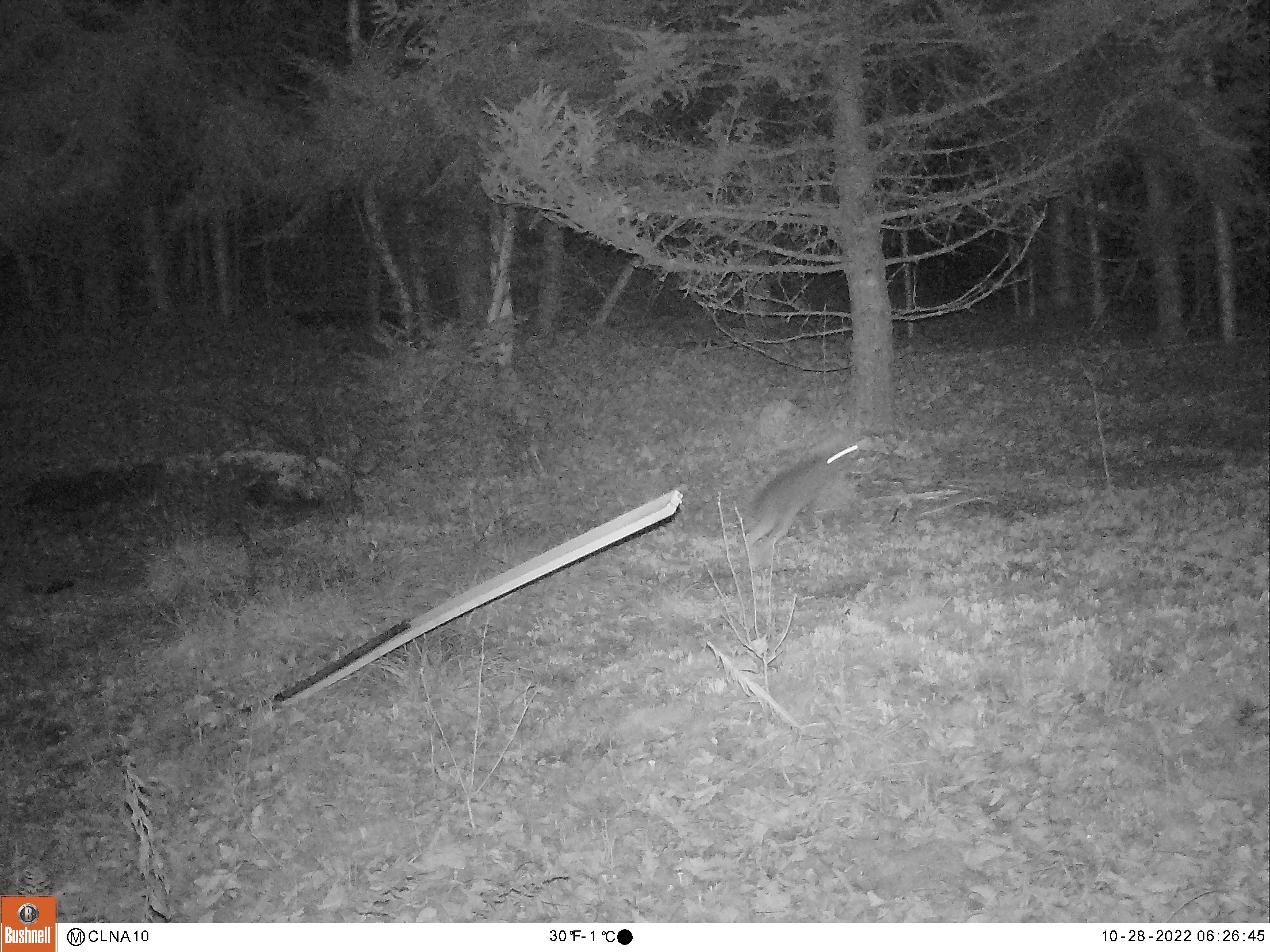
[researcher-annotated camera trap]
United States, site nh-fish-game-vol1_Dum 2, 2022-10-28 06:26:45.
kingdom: Animalia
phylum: Chordata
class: Mammalia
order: Lagomorpha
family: Leporidae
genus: Sylvilagus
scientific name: Sylvilagus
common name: cottontail rabbit